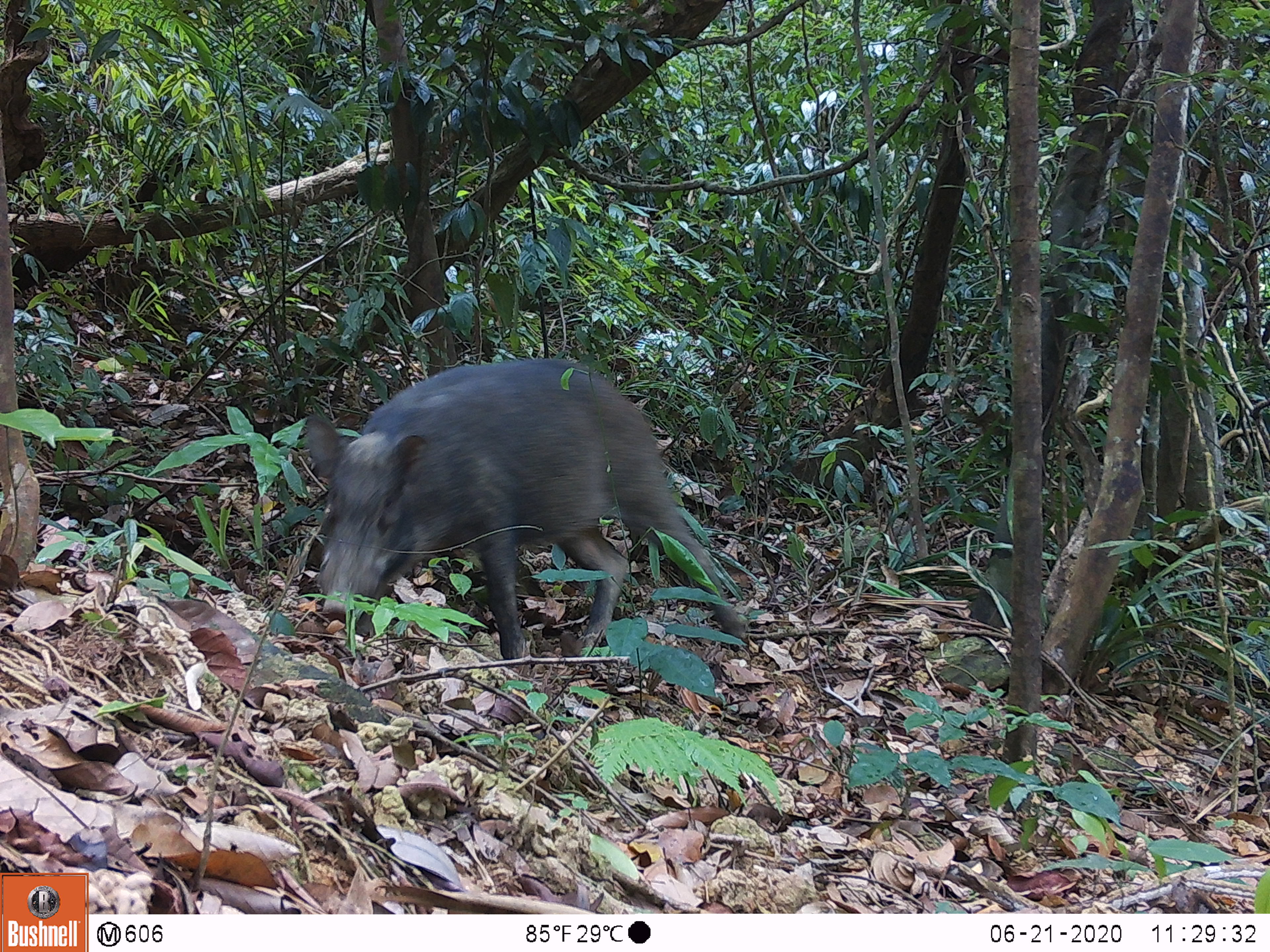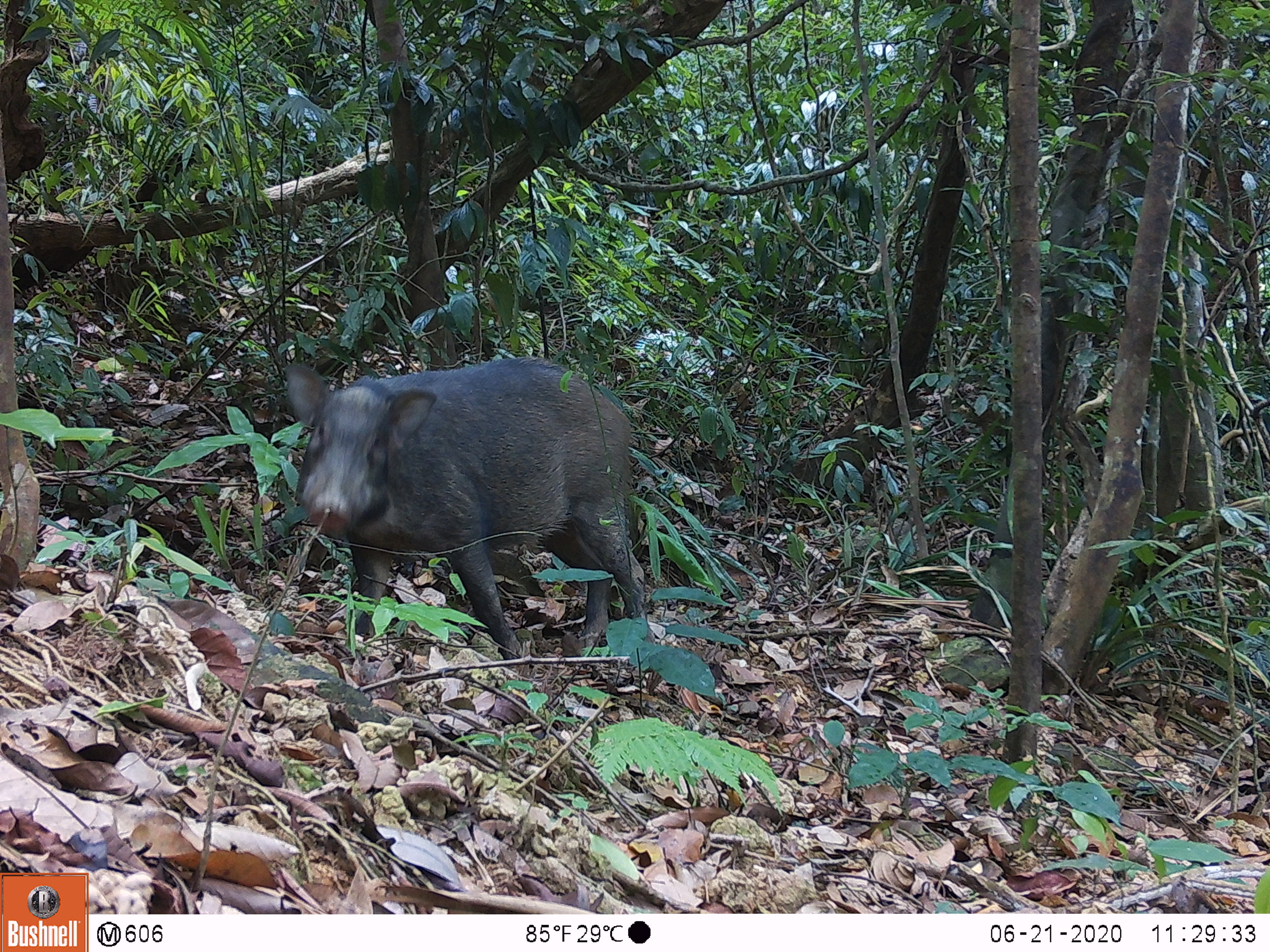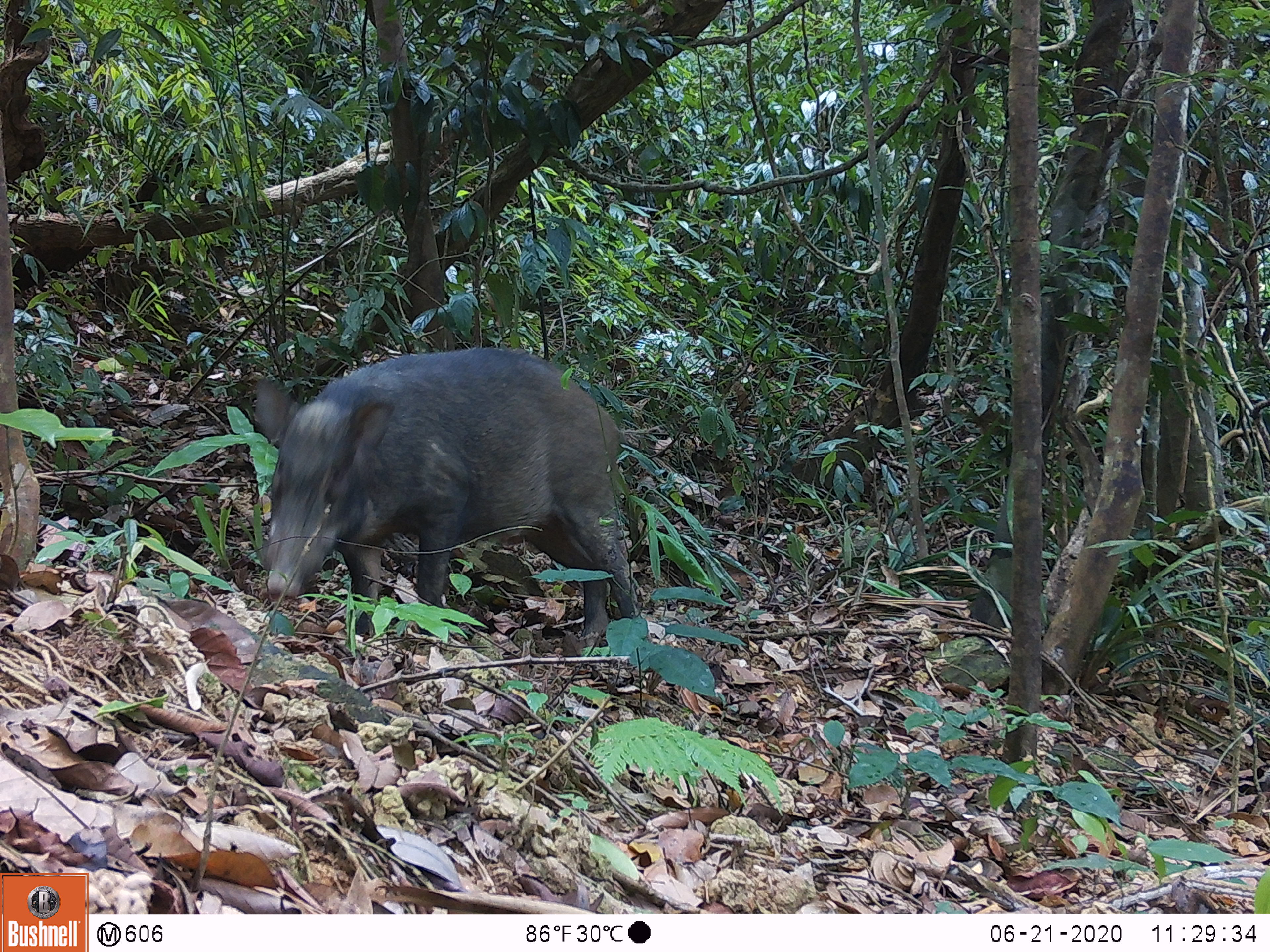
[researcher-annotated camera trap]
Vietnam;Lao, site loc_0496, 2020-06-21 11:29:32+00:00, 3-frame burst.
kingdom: Animalia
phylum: Chordata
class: Mammalia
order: Artiodactyla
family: Suidae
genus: Sus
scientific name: Sus scrofa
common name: eurasian wild pig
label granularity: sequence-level